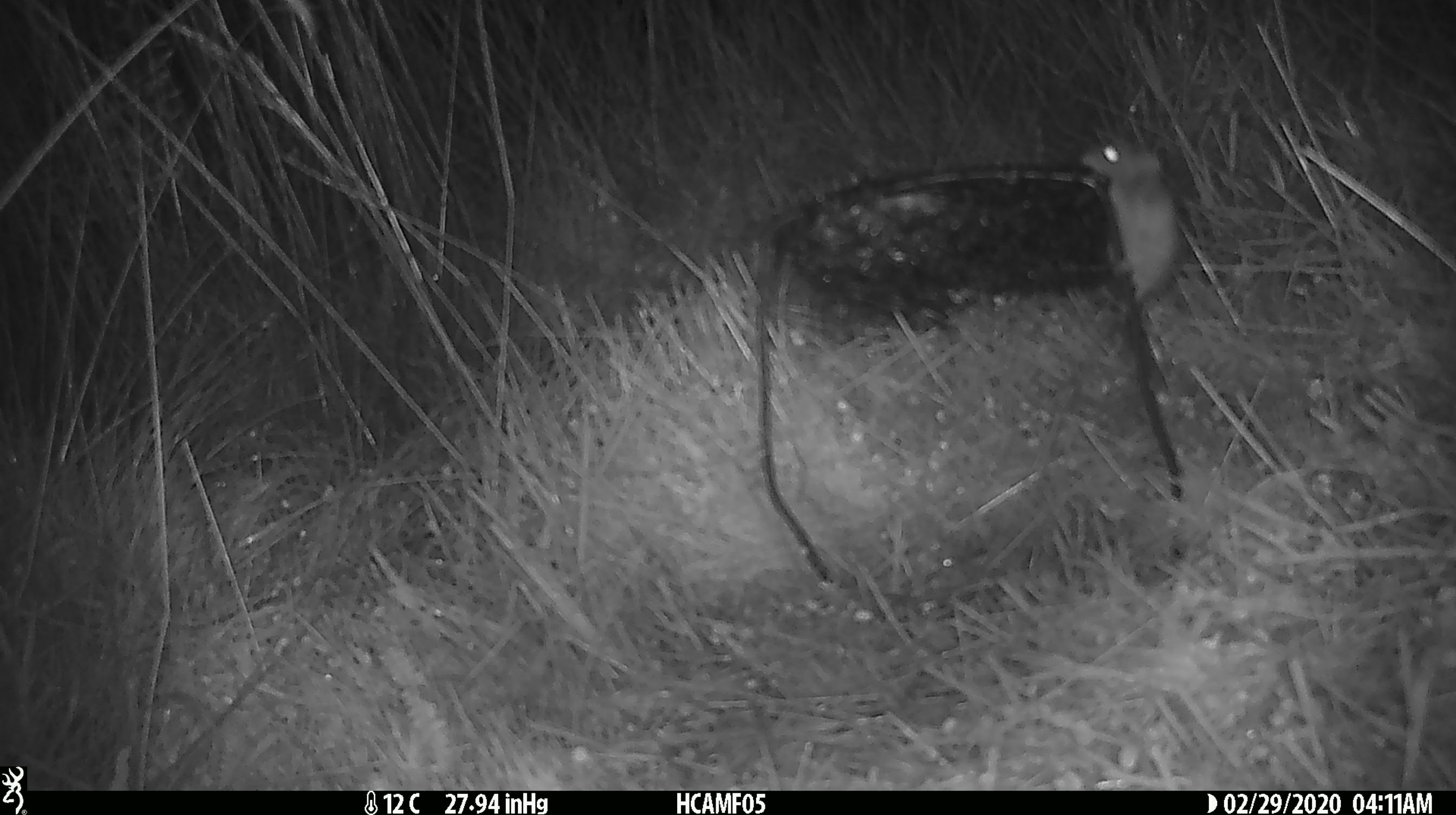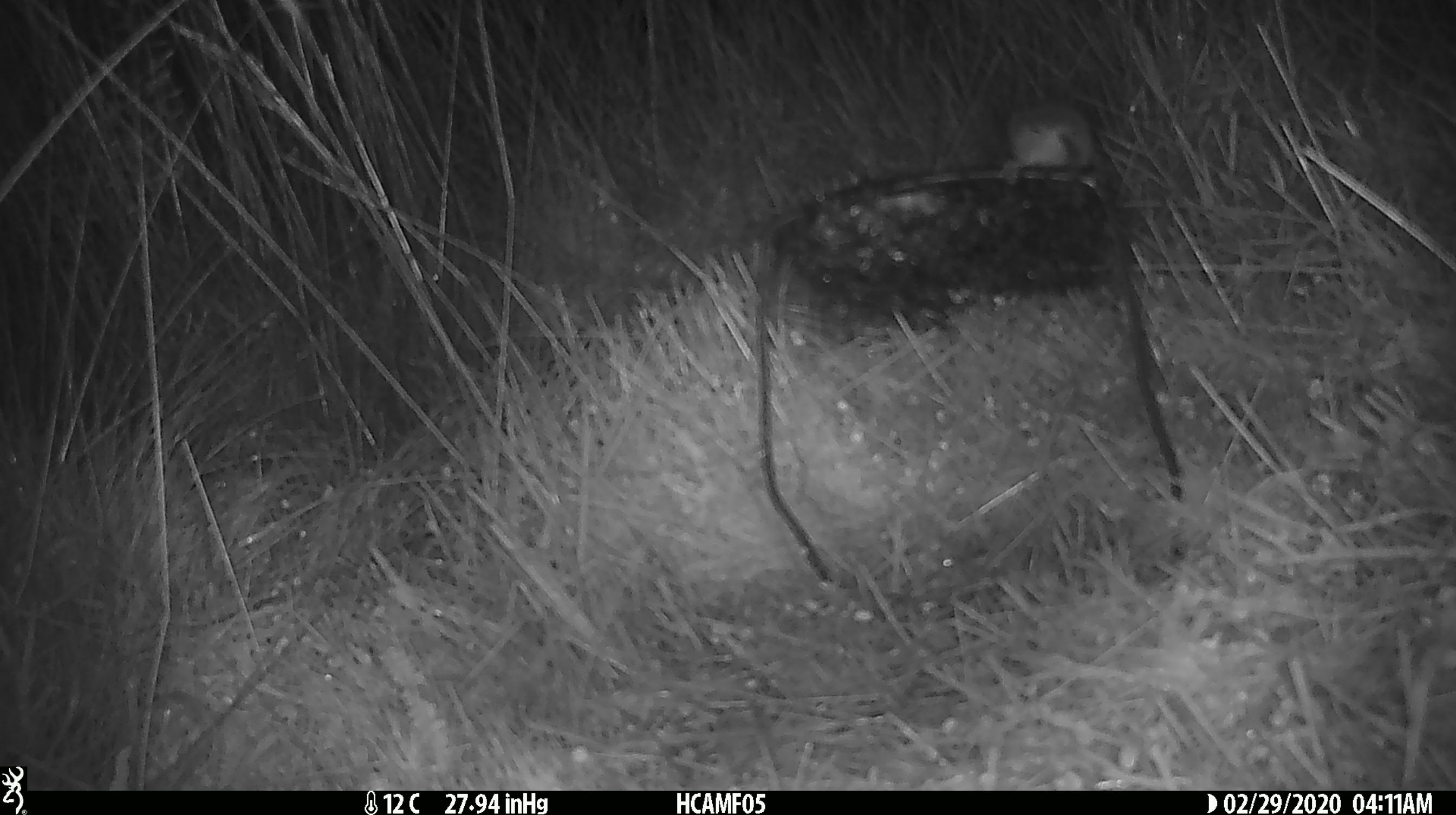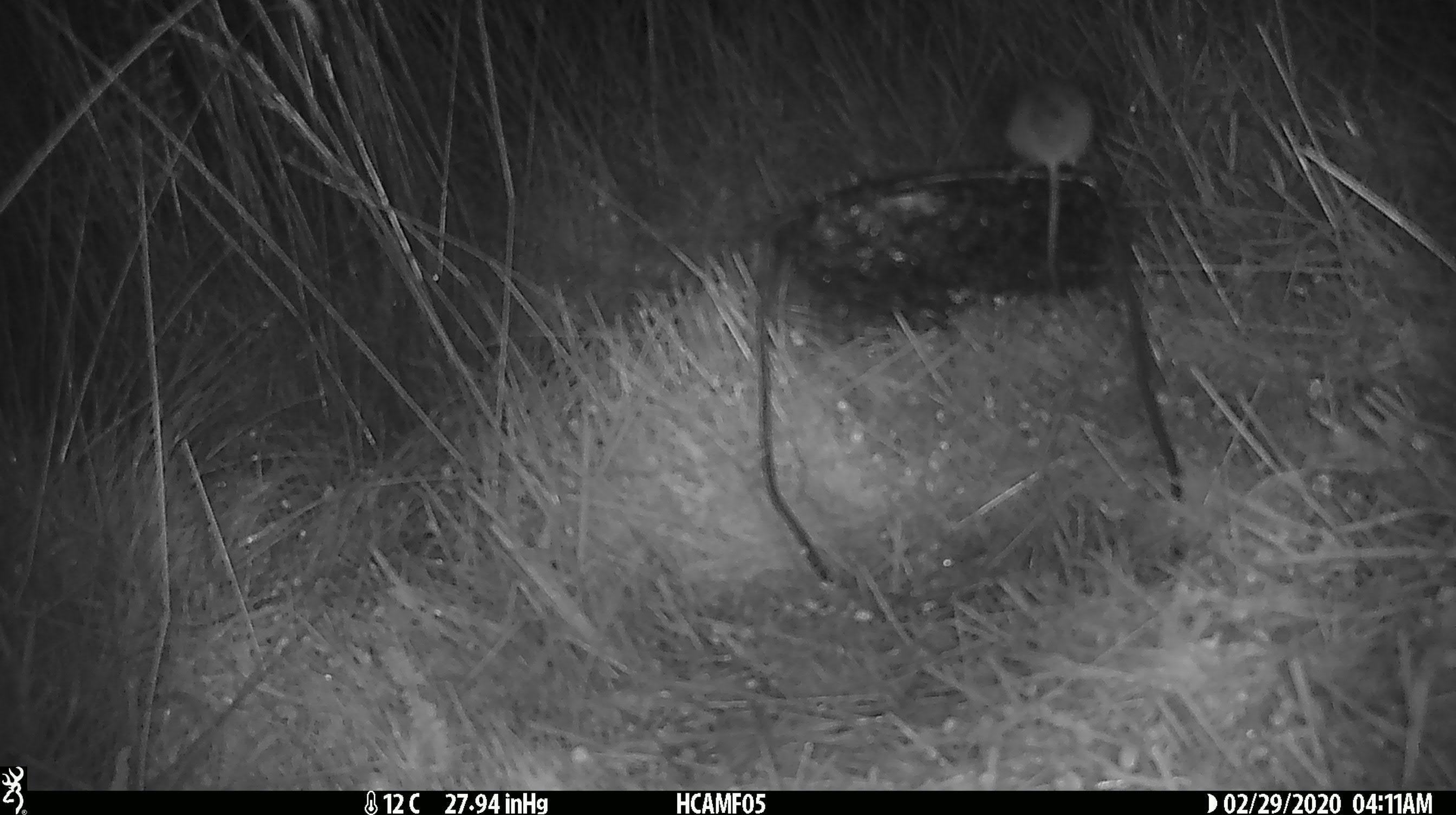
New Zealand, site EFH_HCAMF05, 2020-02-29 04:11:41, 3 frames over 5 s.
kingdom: Animalia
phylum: Chordata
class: Mammalia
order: Rodentia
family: Muridae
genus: Mus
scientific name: Mus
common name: mouse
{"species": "mouse (Mus)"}